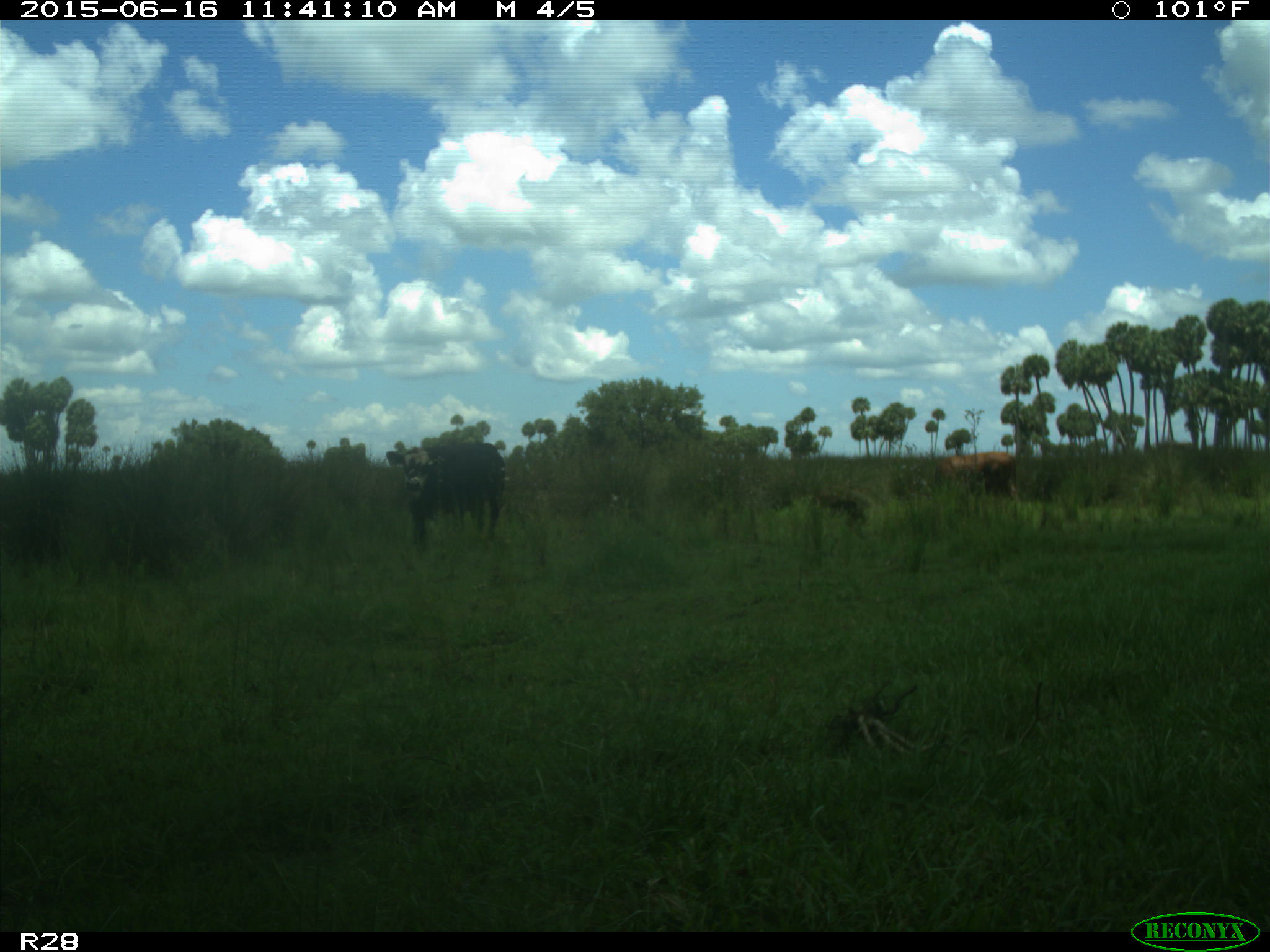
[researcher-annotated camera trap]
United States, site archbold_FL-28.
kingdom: Animalia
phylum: Chordata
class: Mammalia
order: Artiodactyla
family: Bovidae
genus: Bos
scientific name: Bos taurus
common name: domestic cow